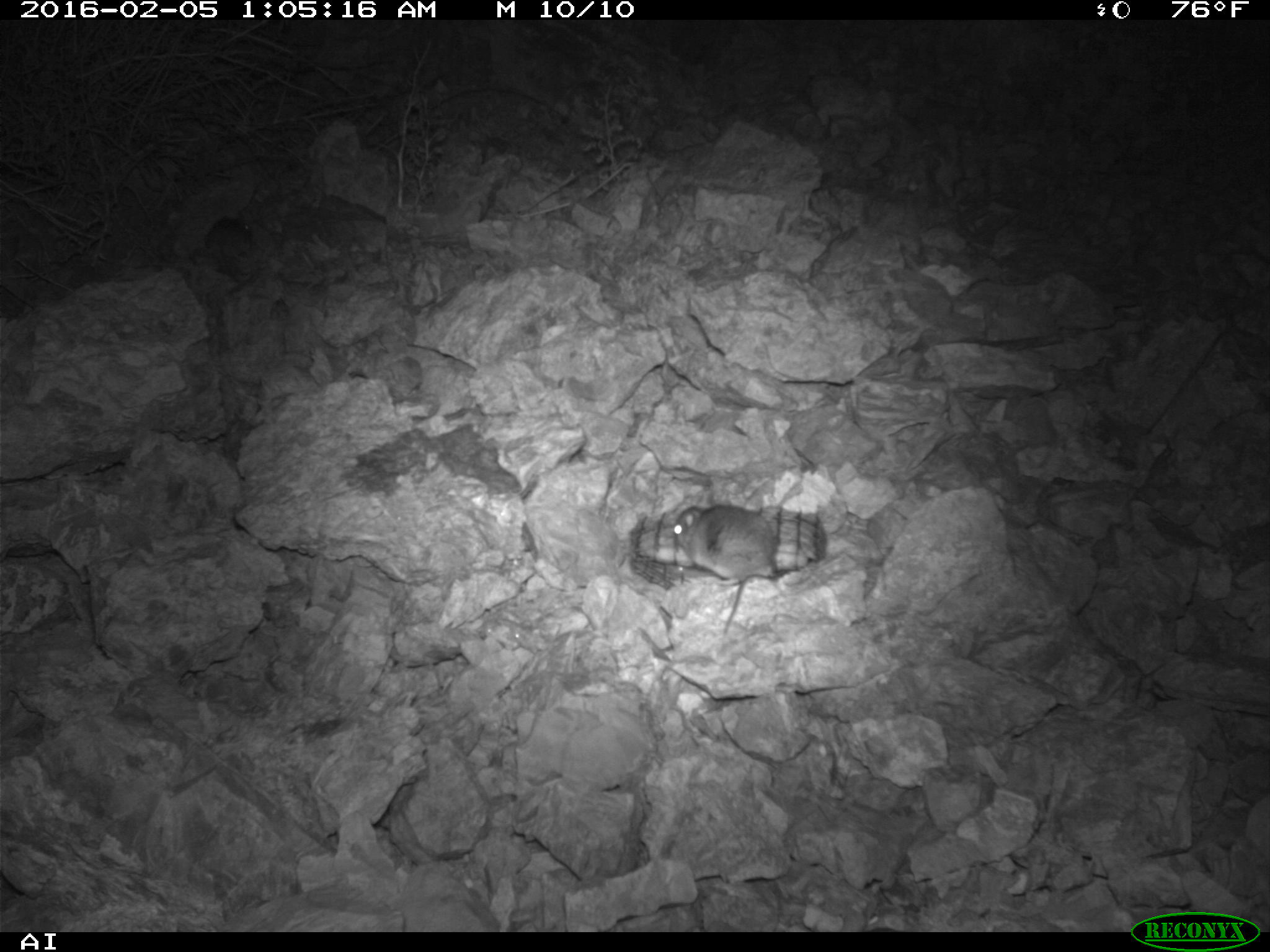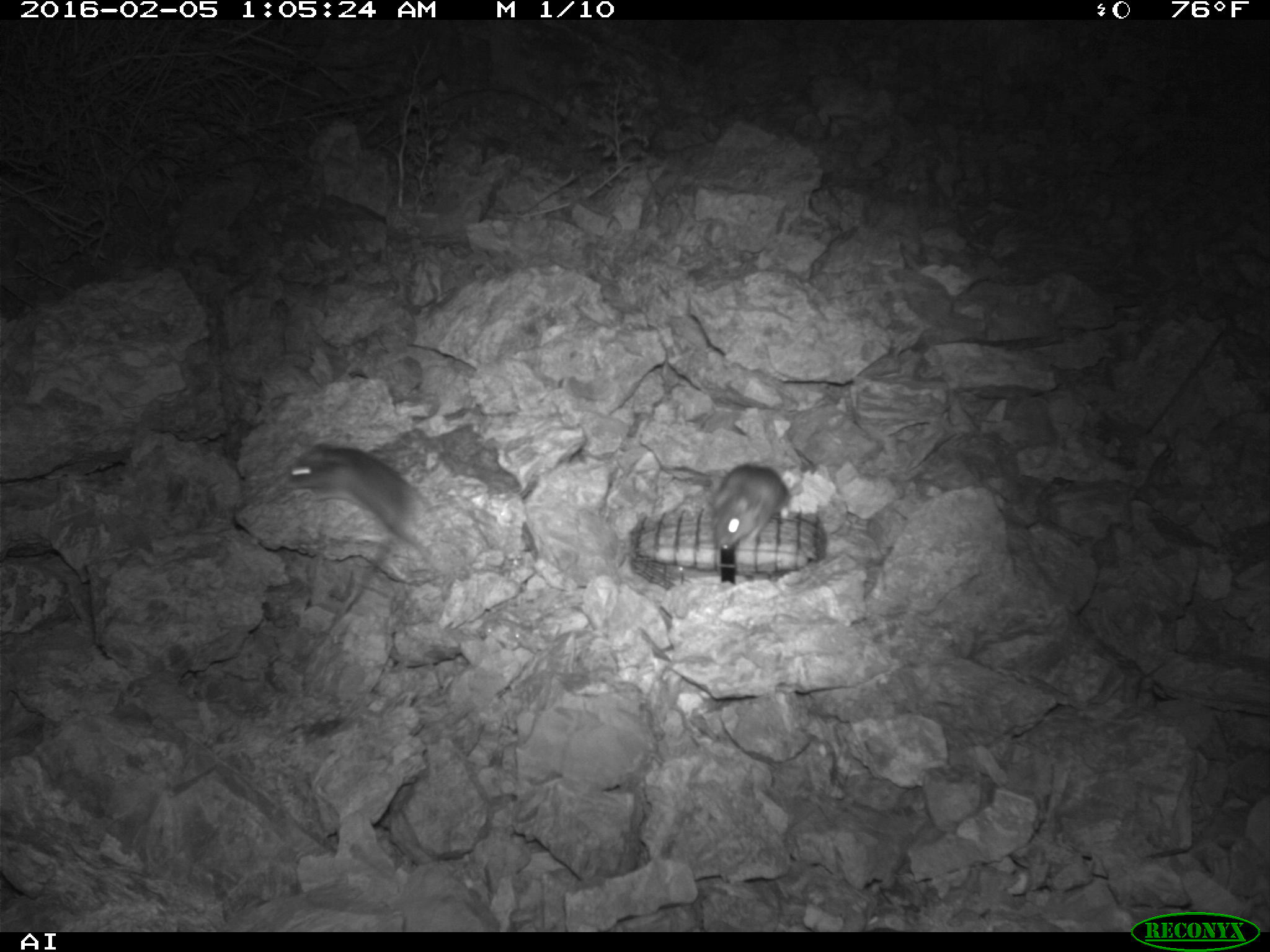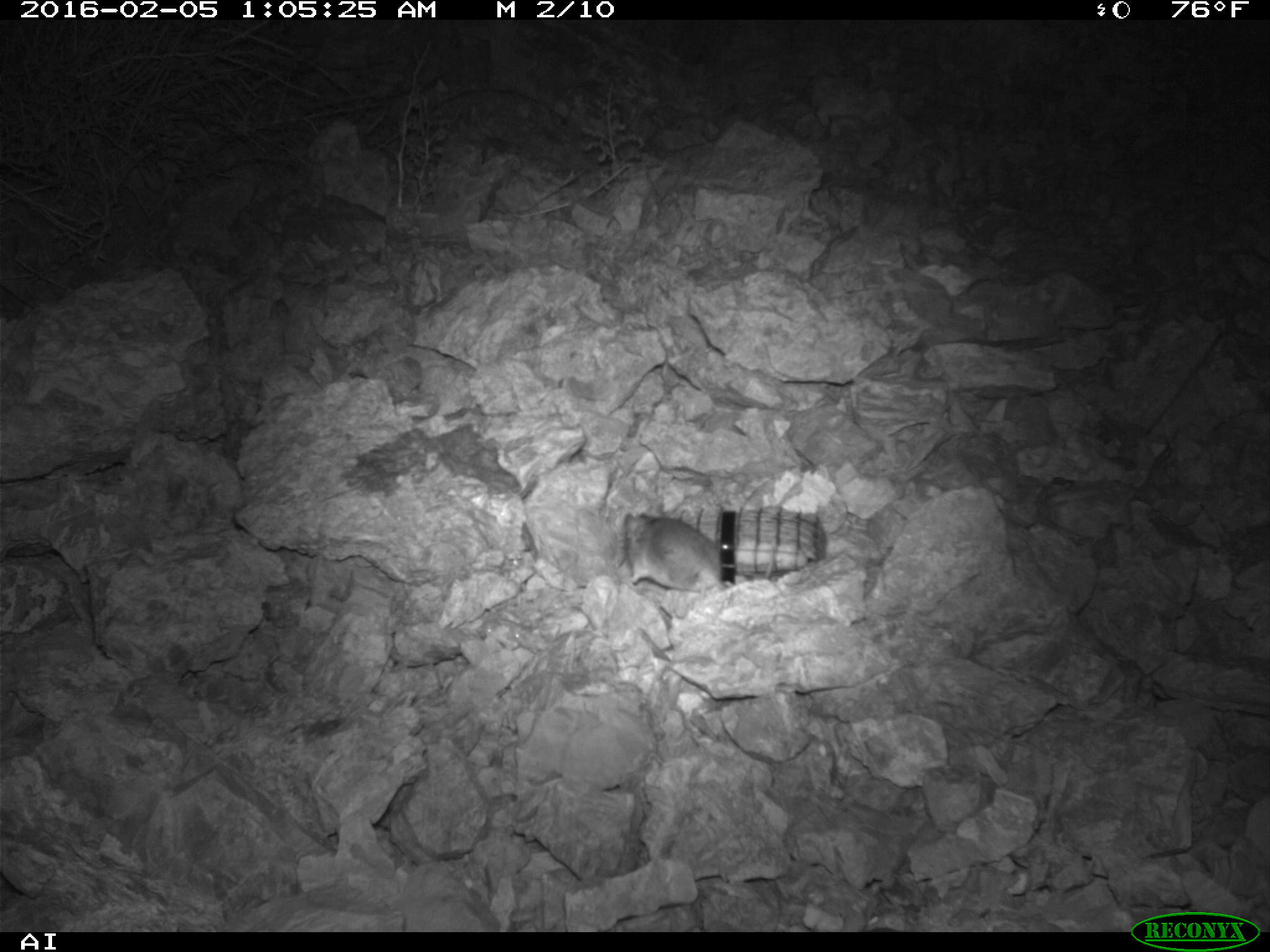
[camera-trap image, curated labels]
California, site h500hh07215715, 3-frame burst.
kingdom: Animalia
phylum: Chordata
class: Mammalia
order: Rodentia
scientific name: Rodentia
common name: rodent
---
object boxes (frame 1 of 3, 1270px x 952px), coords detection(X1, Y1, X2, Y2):
rodent: detection(671, 505, 777, 586)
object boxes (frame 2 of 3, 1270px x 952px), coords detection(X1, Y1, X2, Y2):
rodent: detection(284, 442, 452, 565); detection(672, 462, 793, 542)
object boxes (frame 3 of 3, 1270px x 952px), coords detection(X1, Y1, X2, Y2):
rodent: detection(622, 510, 725, 598)